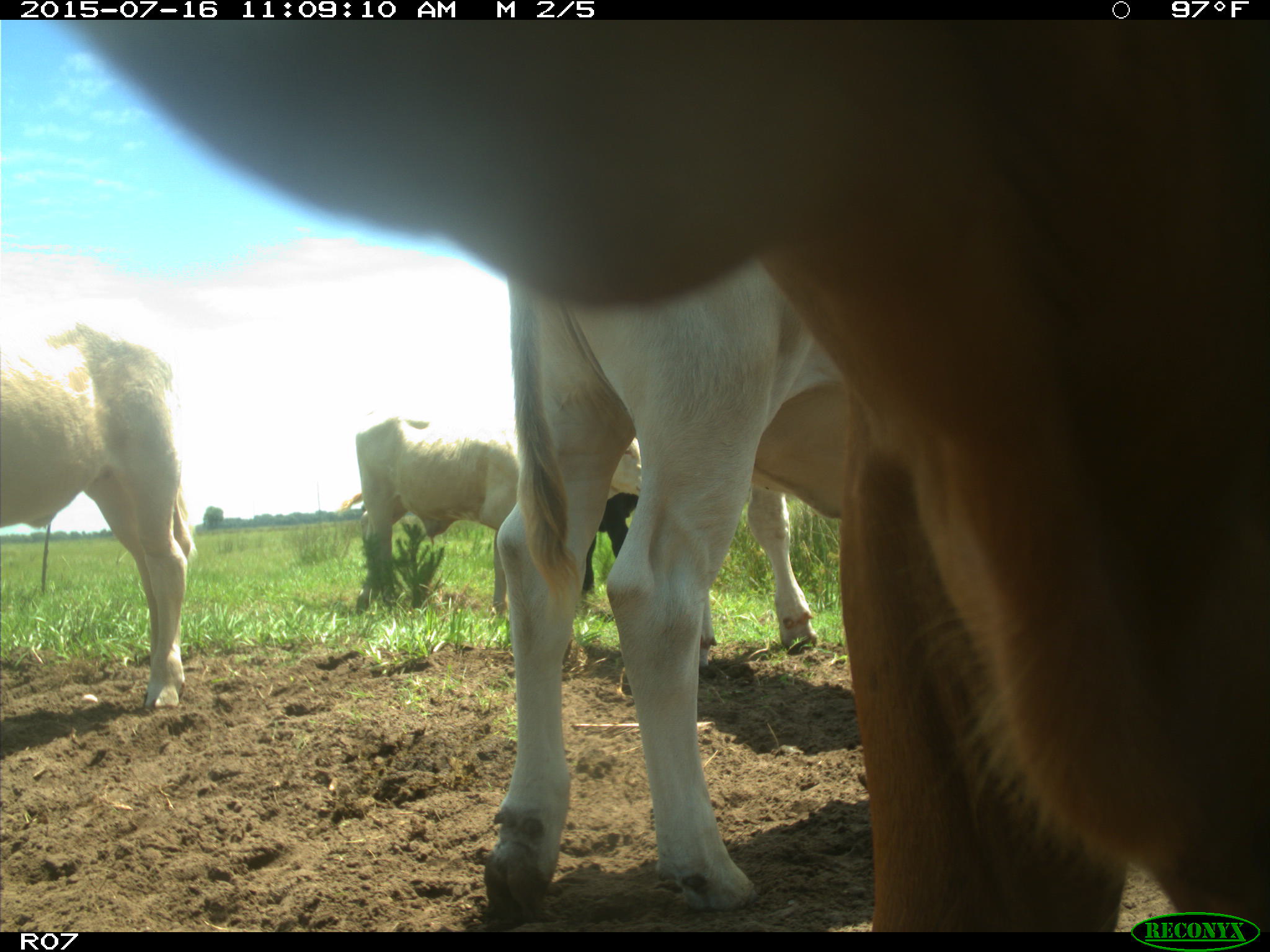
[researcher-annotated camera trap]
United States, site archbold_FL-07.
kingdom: Animalia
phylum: Chordata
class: Mammalia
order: Artiodactyla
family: Bovidae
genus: Bos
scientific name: Bos taurus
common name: domestic cow